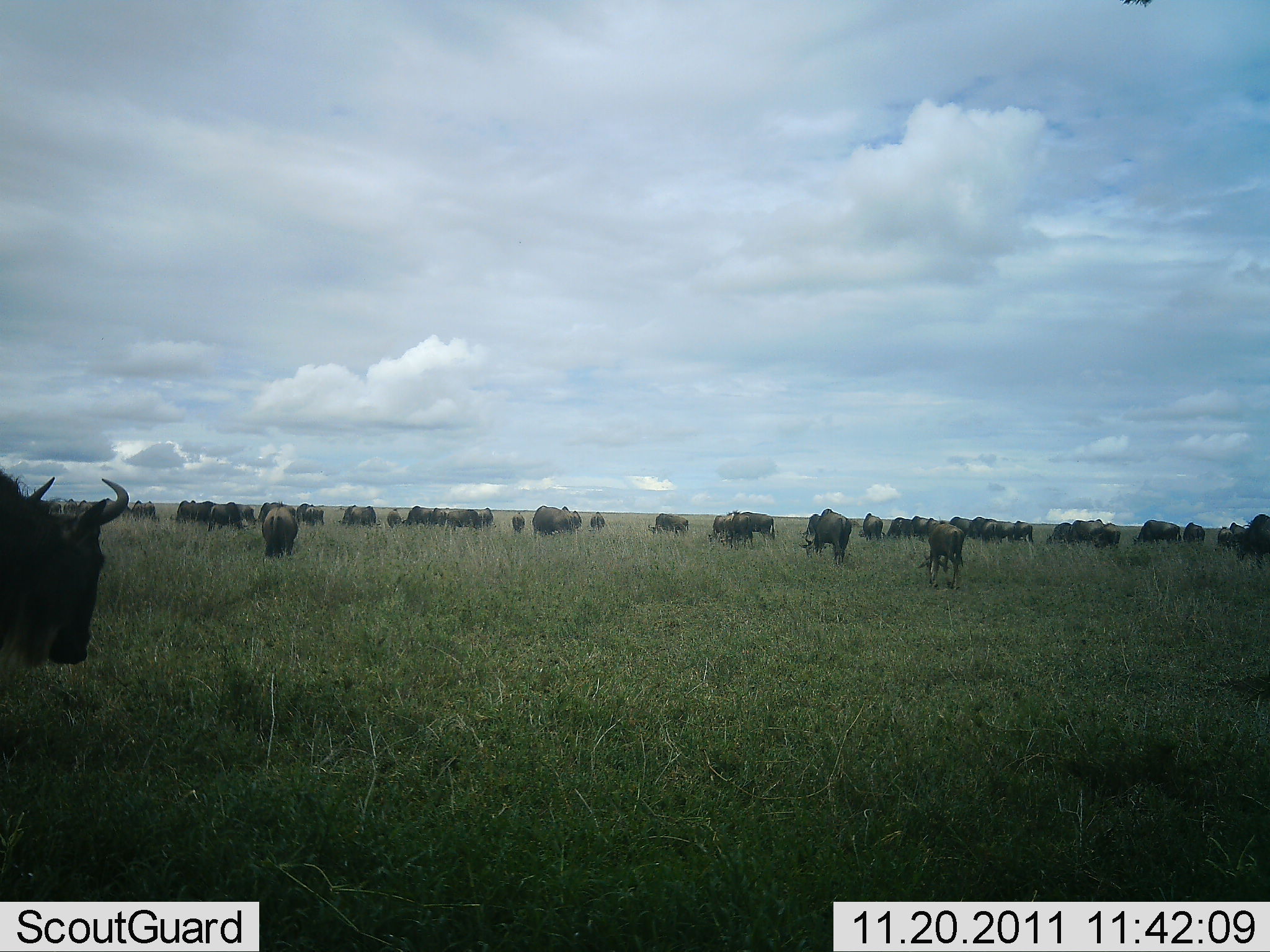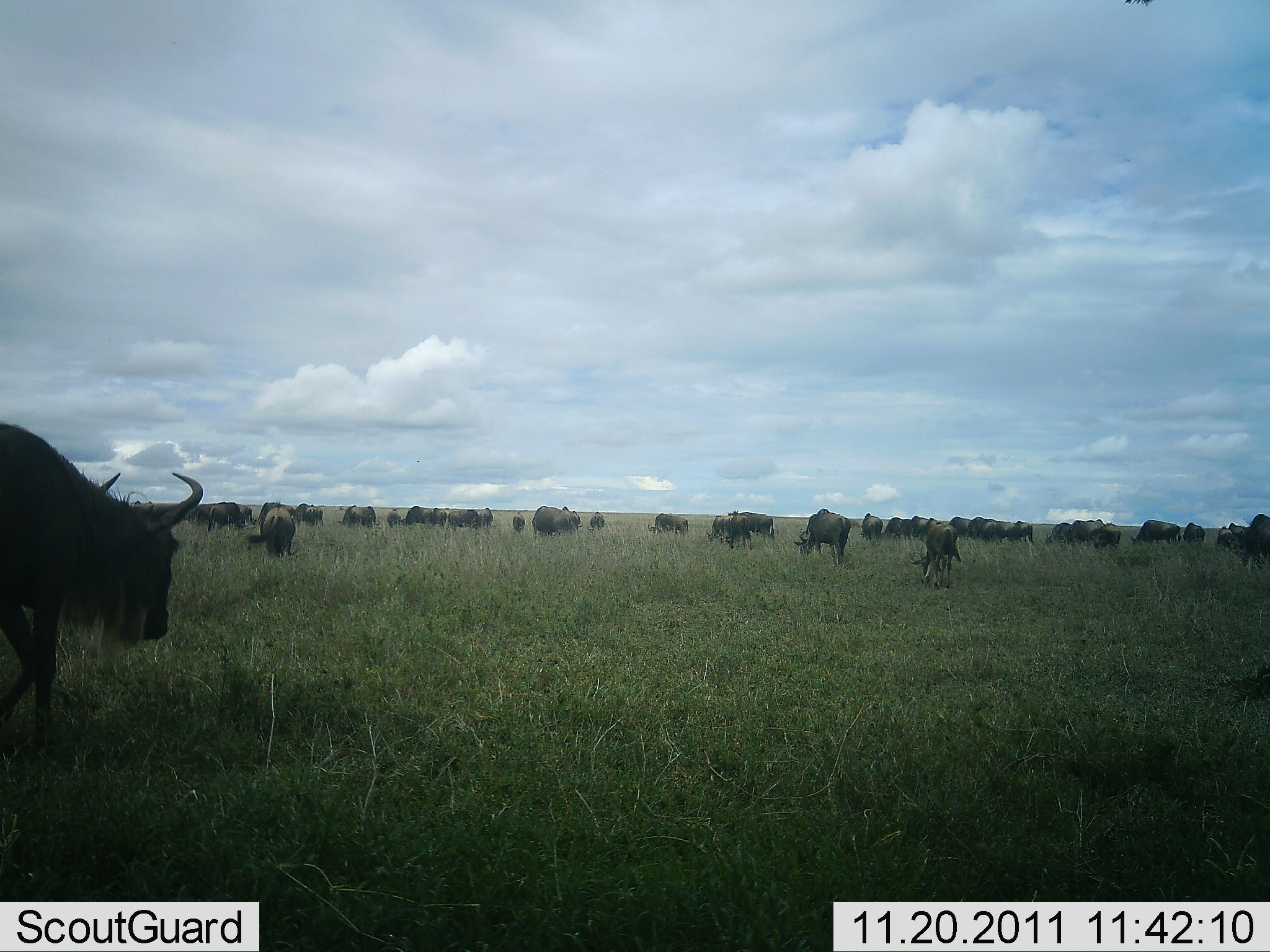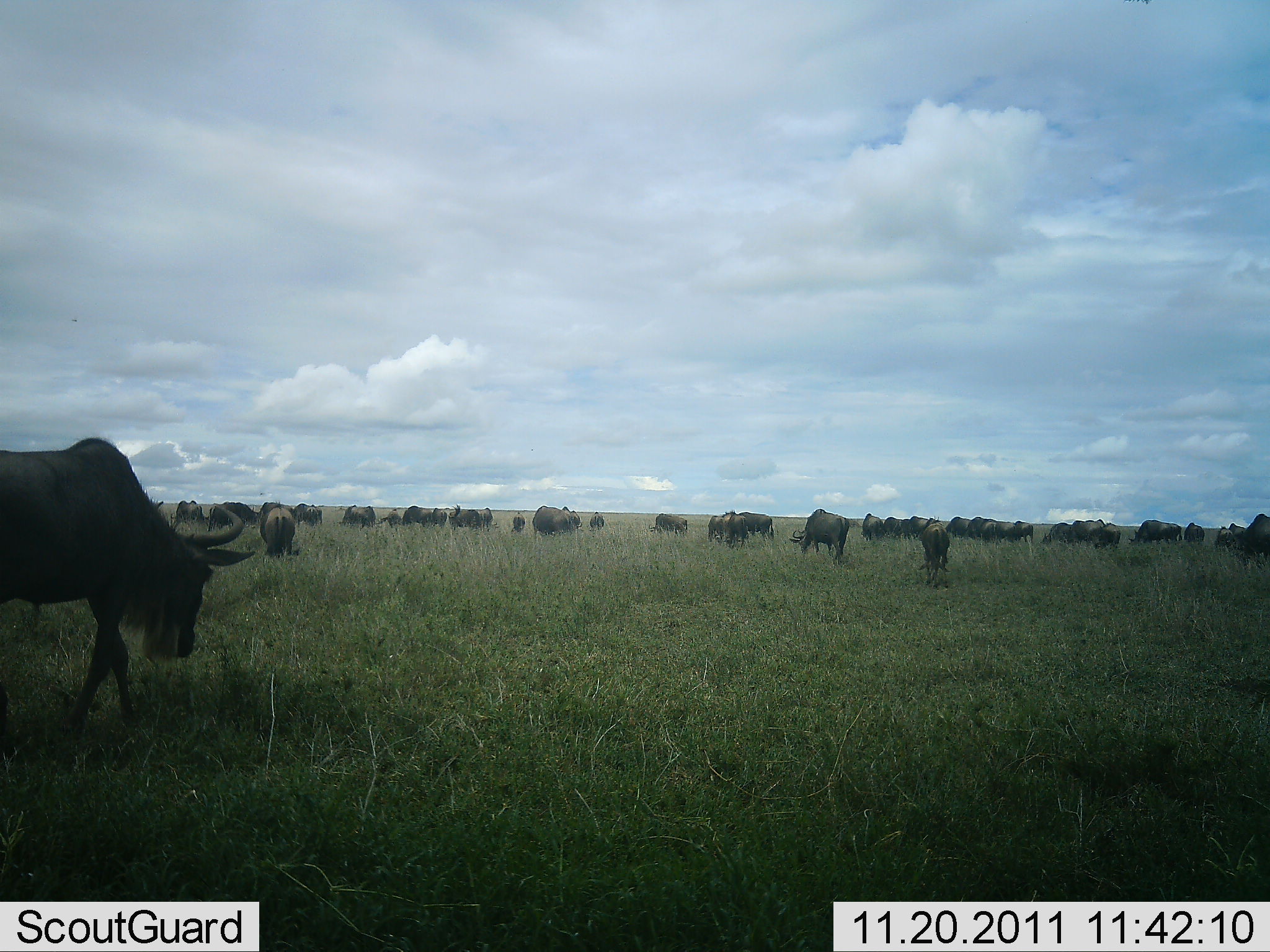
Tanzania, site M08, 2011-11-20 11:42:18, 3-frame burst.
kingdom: Animalia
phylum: Chordata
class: Mammalia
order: Artiodactyla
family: Bovidae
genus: Connochaetes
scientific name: Connochaetes taurinus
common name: blue wildebeest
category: wildebeest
Wildebeest (blue wildebeest) (Connochaetes taurinus), count 11-50. Behavior (volunteer vote fractions): standing 50%, resting 14%, moving 43%, interacting 14%. Young present (vote fraction): 29%. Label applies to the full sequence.